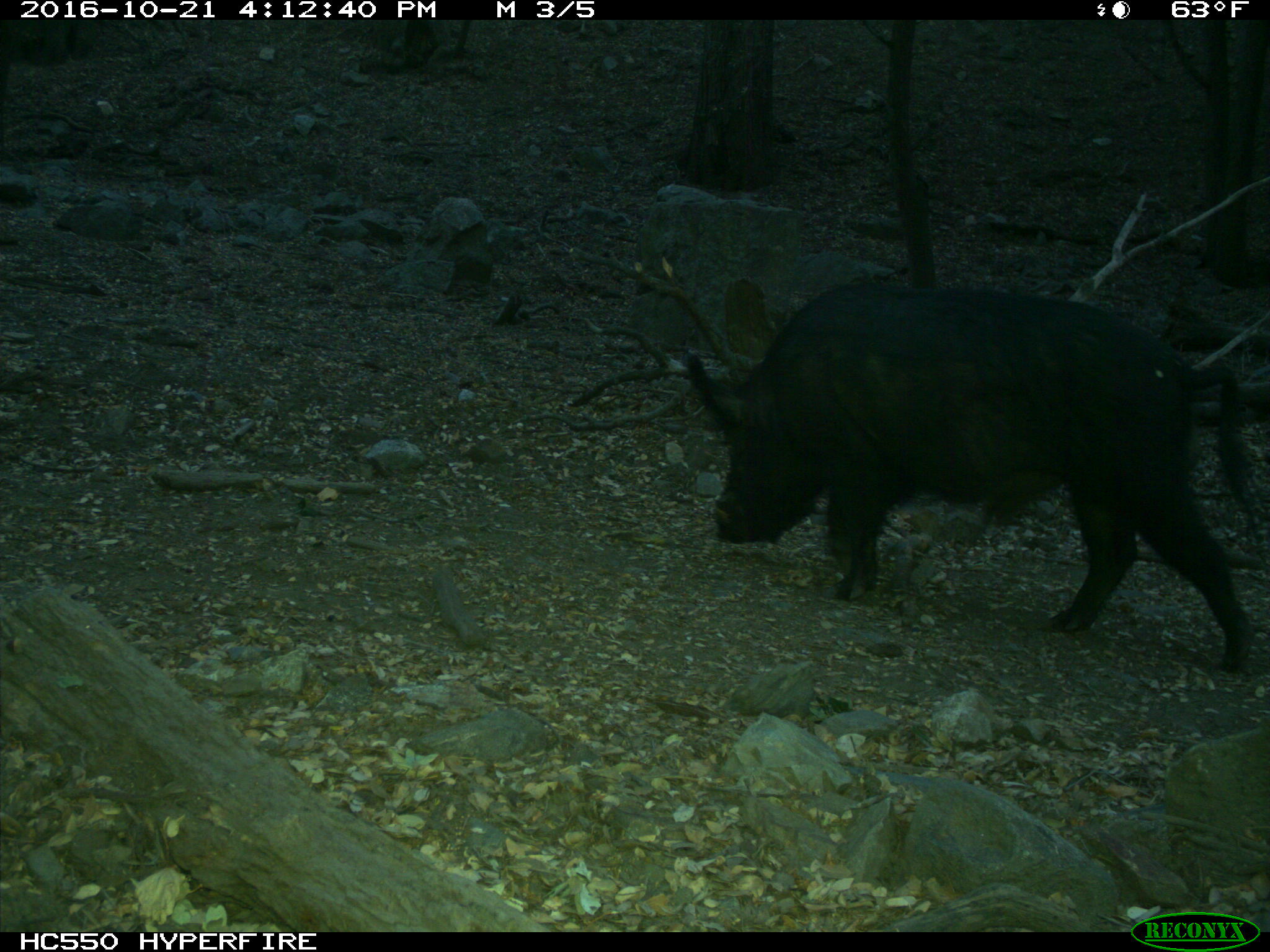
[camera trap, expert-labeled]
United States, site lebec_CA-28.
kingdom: Animalia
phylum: Chordata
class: Mammalia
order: Artiodactyla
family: Suidae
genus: Sus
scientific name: Sus scrofa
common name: wild boar